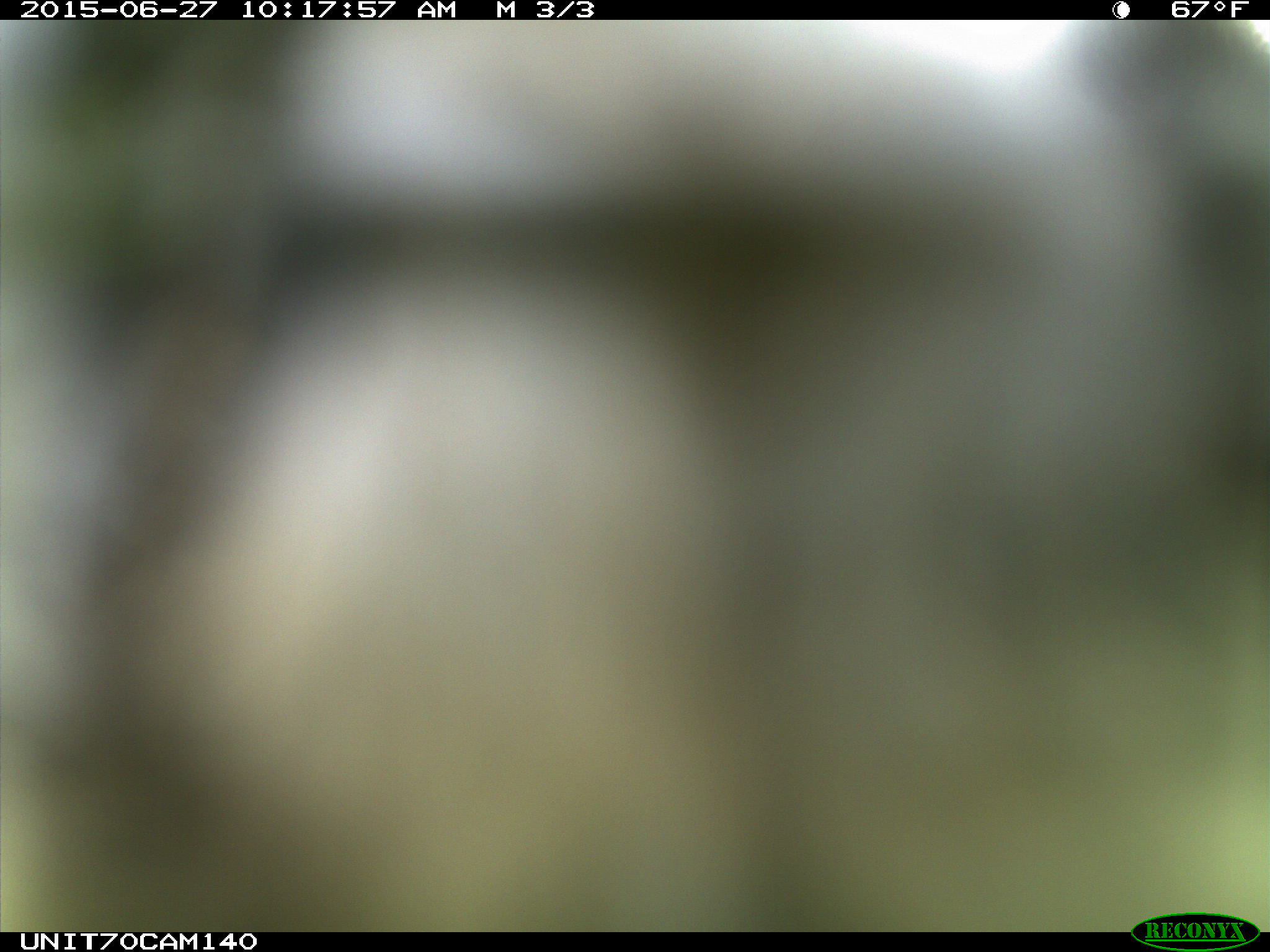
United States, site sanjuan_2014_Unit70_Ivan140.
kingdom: Animalia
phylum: Chordata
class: Aves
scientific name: Aves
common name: birds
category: unidentified bird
Unidentified bird (birds) (Aves).